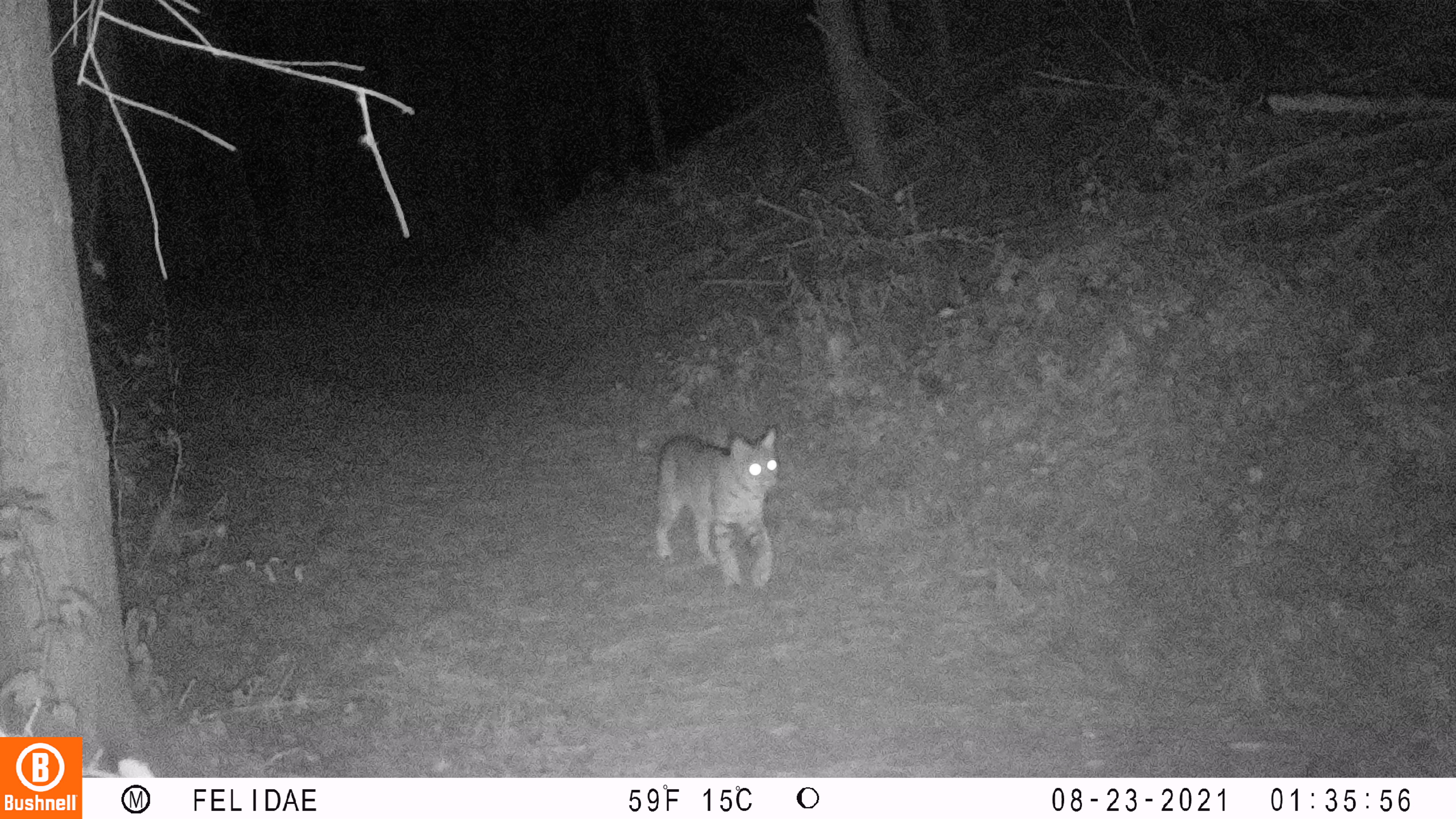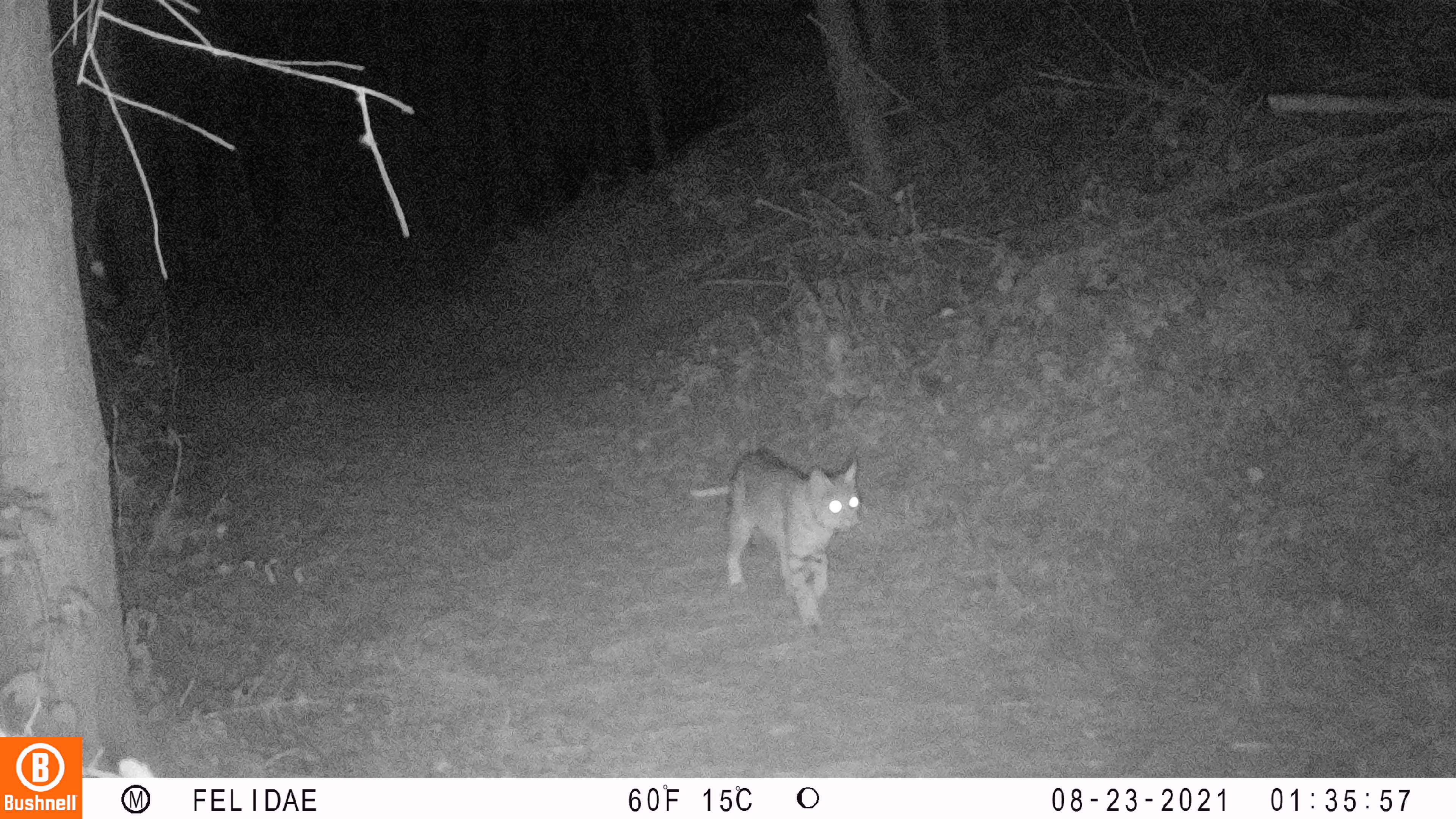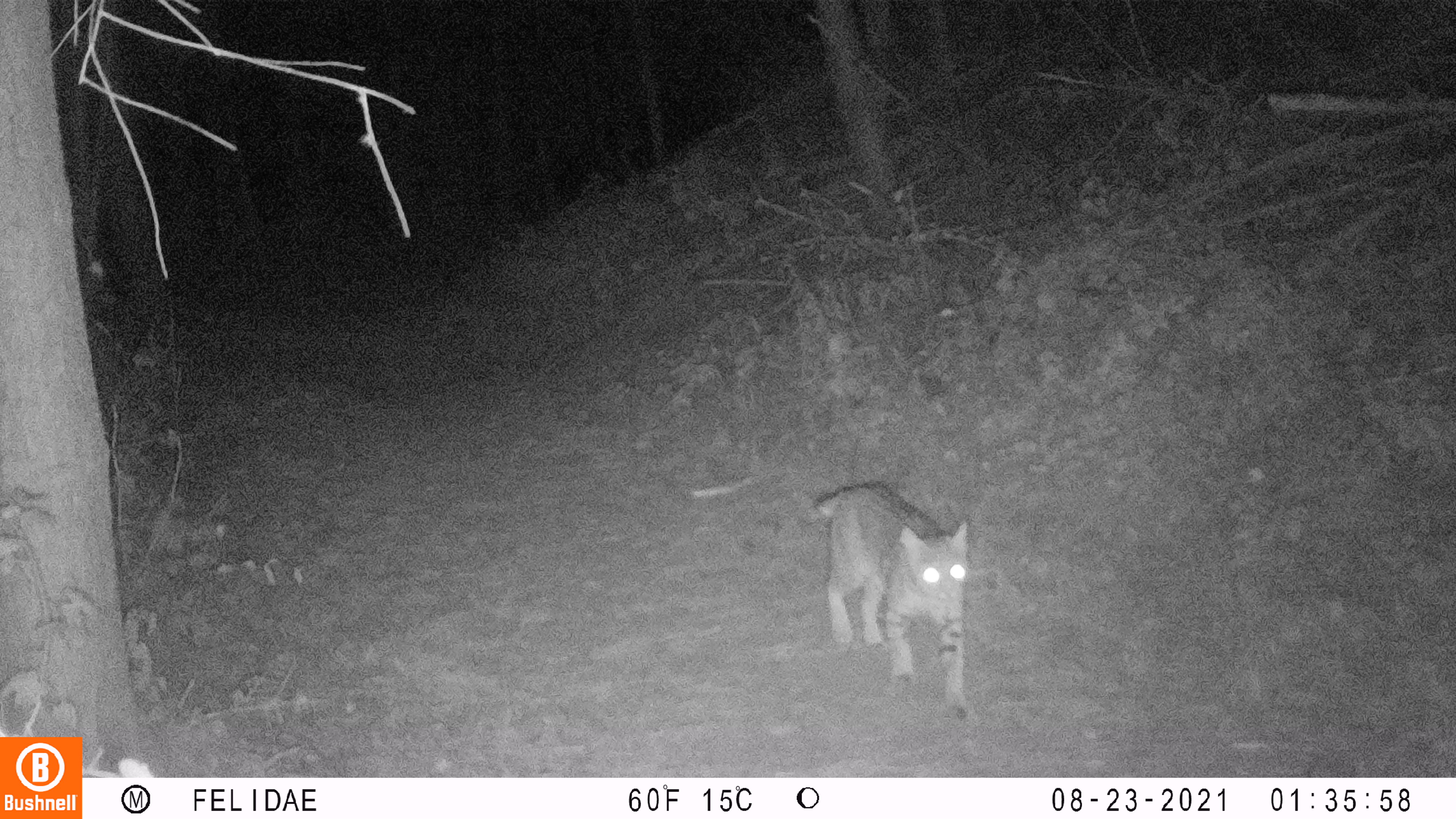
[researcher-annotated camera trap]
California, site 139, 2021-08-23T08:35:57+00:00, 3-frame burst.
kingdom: Animalia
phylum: Chordata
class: Mammalia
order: Carnivora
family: Felidae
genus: Lynx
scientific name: Lynx rufus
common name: bobcat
Bobcat (Lynx rufus).